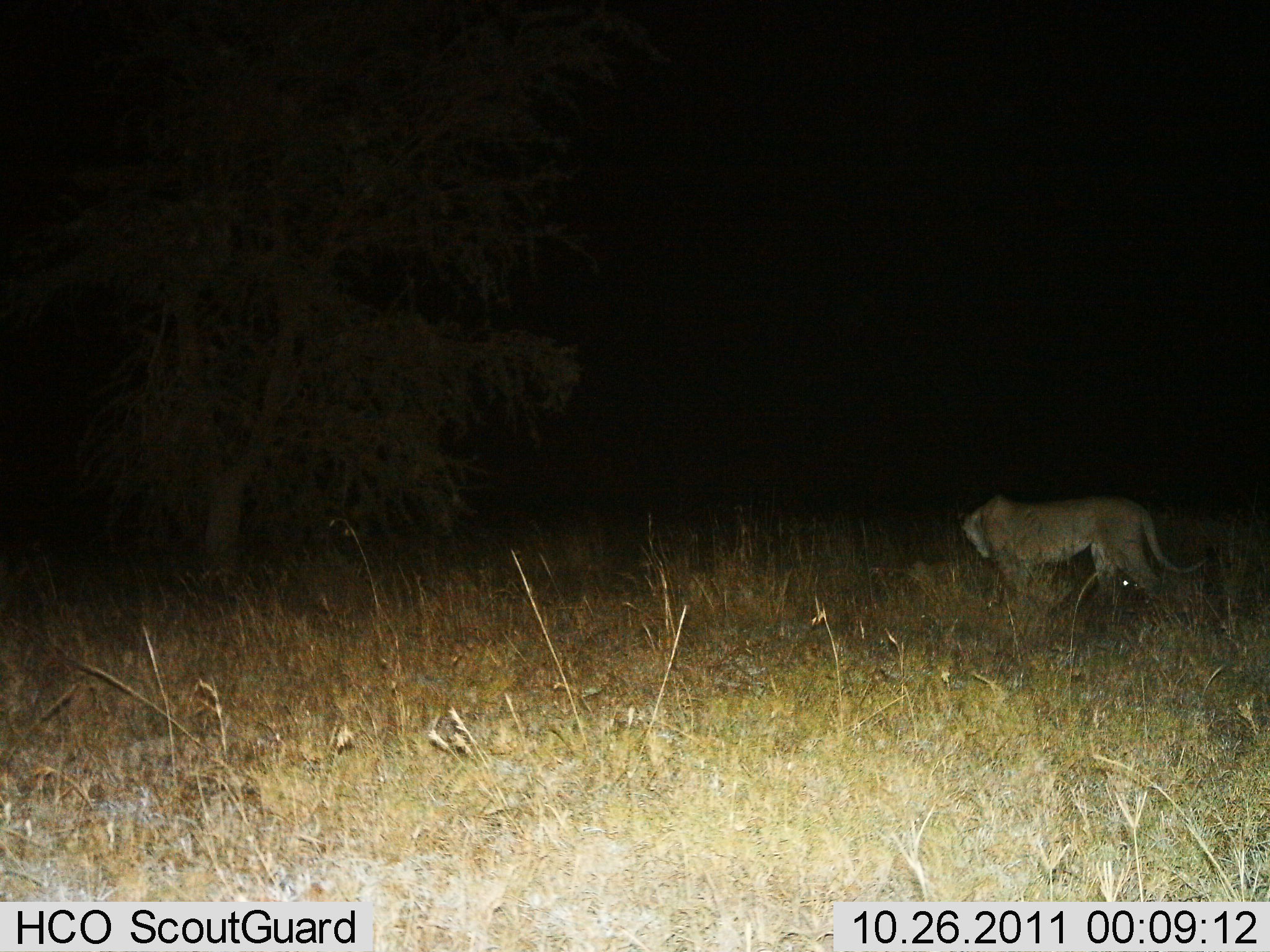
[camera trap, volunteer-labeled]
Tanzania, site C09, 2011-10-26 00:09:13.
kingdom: Animalia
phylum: Chordata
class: Mammalia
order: Carnivora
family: Felidae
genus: Panthera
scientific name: Panthera leo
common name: lion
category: lionfemale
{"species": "lionfemale (lion) (Panthera leo)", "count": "1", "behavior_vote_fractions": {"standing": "83%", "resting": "0%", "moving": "25%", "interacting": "0%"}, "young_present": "0%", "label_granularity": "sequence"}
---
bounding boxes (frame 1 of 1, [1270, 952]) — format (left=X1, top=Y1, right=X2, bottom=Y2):
animal: (left=960, top=492, right=1208, bottom=610)